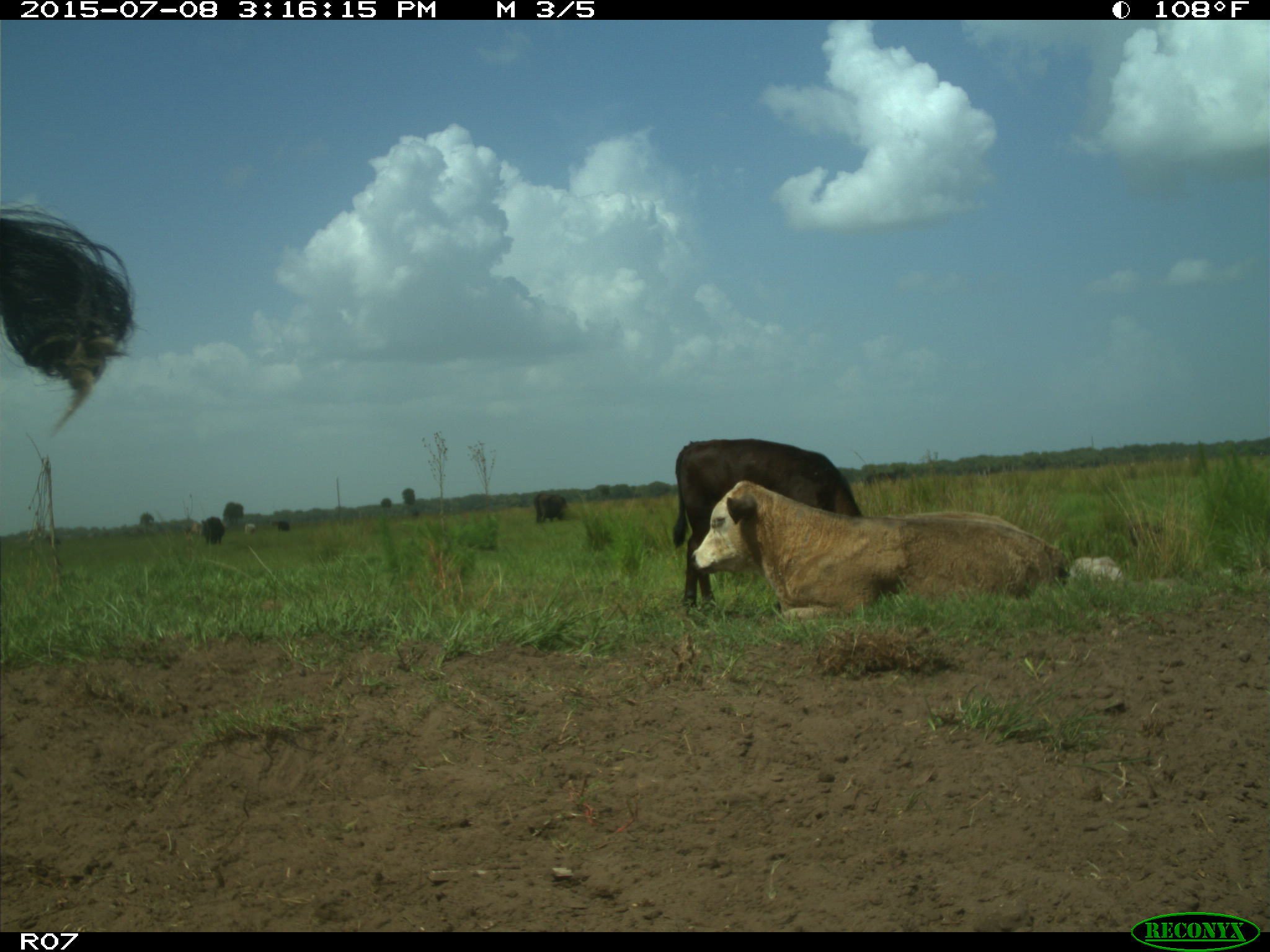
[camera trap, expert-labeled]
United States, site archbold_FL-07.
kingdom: Animalia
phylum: Chordata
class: Mammalia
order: Artiodactyla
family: Bovidae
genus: Bos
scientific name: Bos taurus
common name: domestic cow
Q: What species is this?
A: Bos taurus (domestic cow).